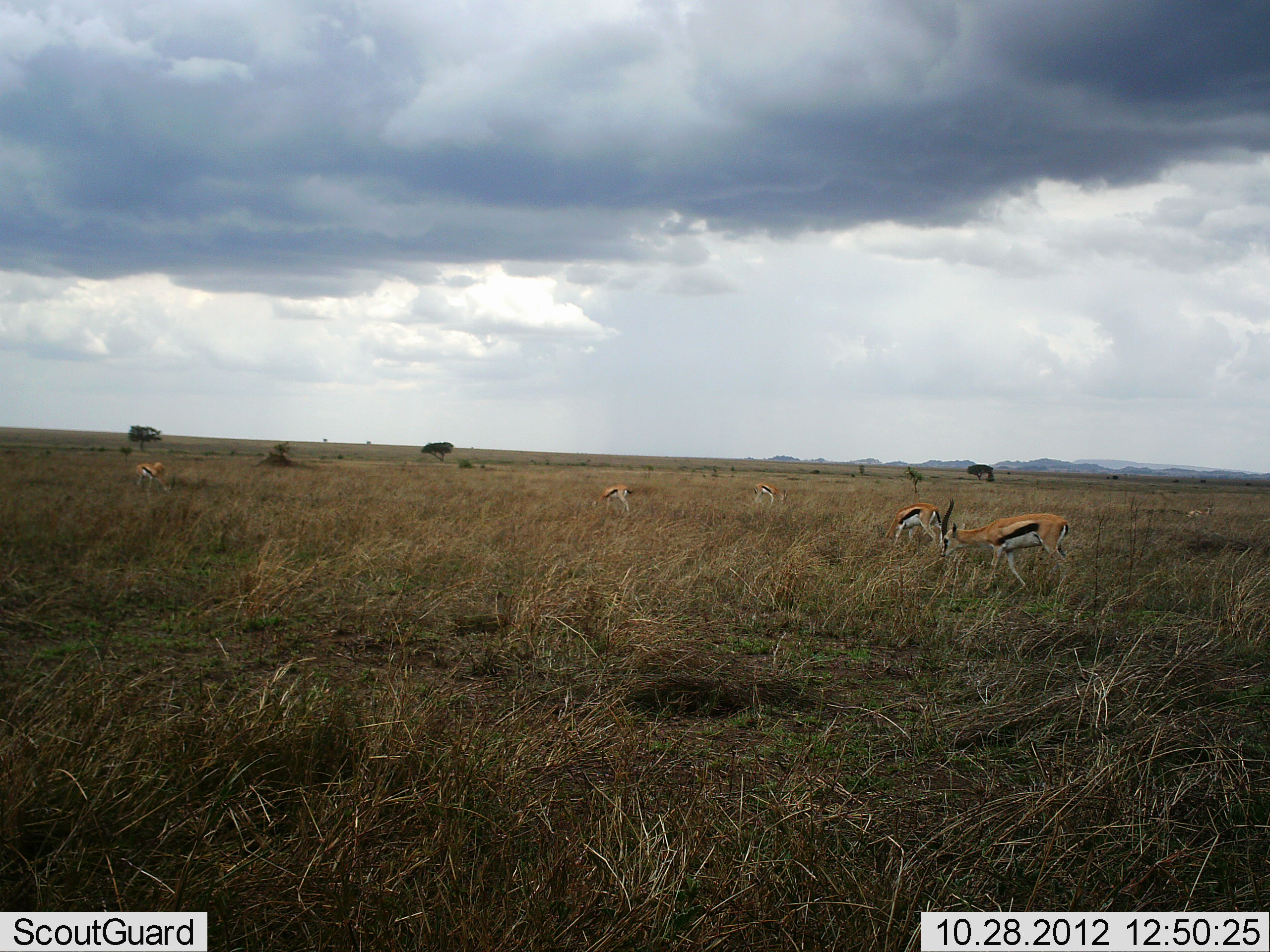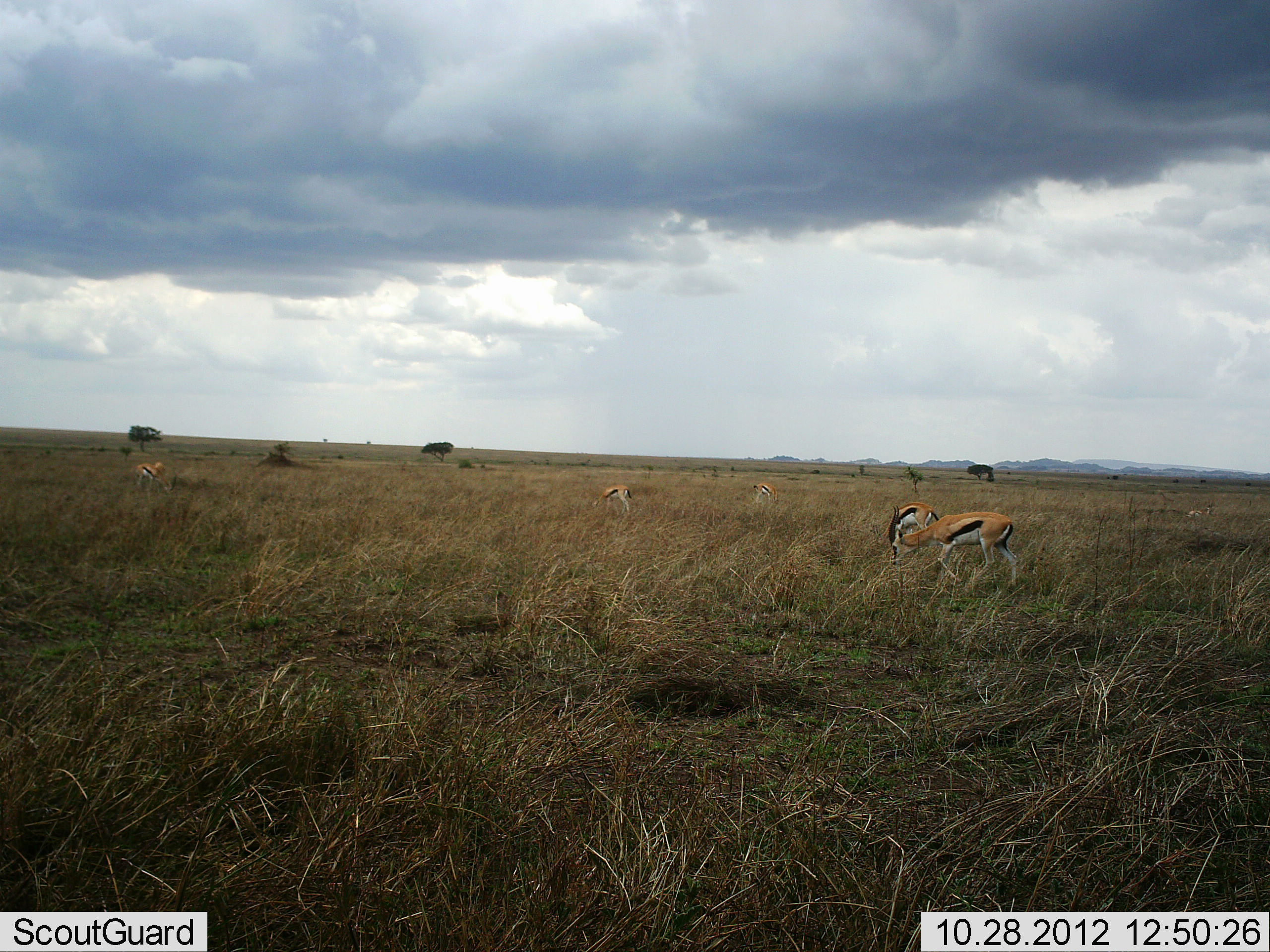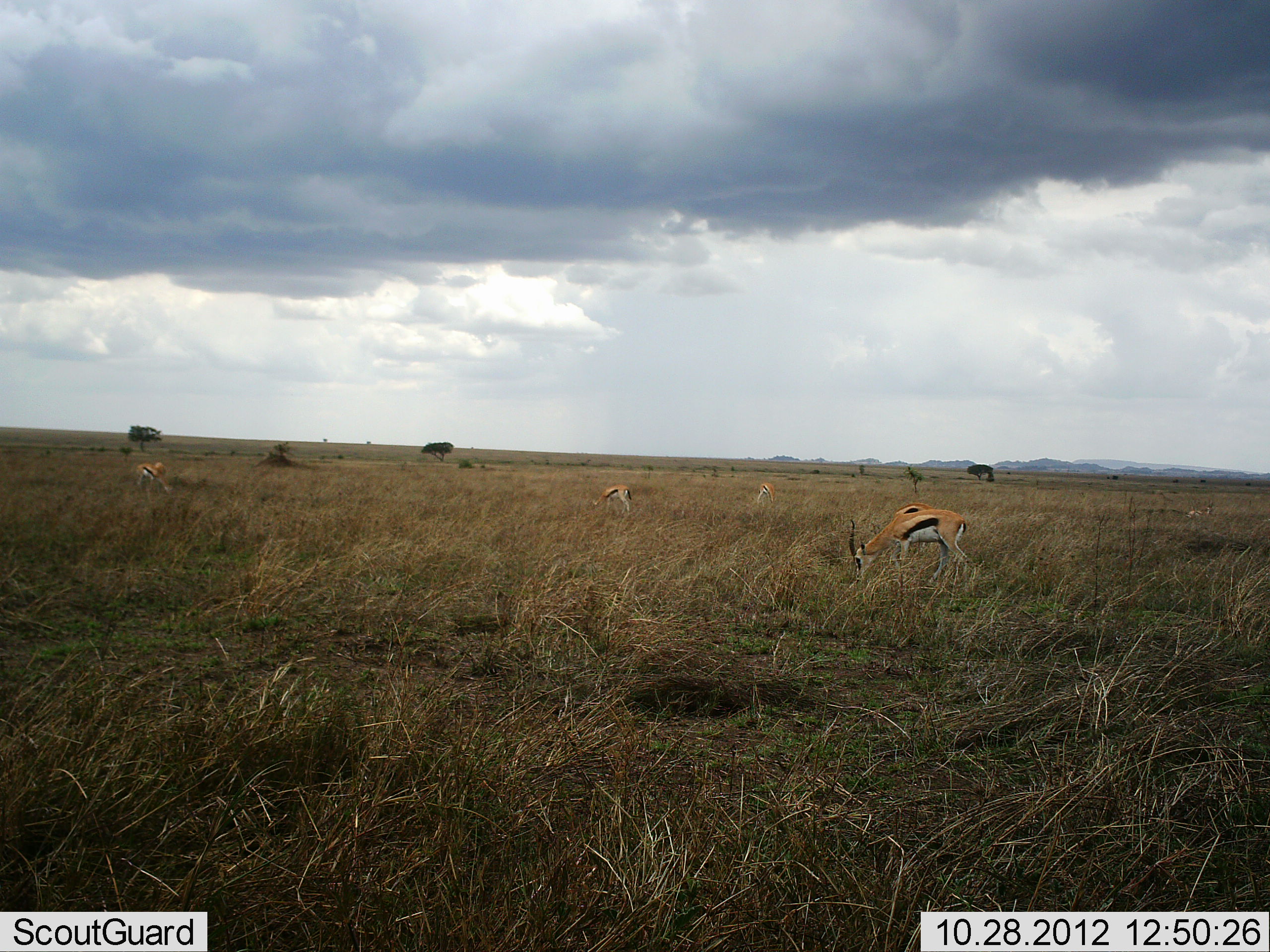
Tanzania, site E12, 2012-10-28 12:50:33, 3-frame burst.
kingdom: Animalia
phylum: Chordata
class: Mammalia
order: Artiodactyla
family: Bovidae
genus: Eudorcas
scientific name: Eudorcas thomsonii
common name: thomson's gazelle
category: gazellethomsons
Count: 5.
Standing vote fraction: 40%.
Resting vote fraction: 10%.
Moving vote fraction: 60%.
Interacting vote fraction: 0%.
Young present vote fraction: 0%.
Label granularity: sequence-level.